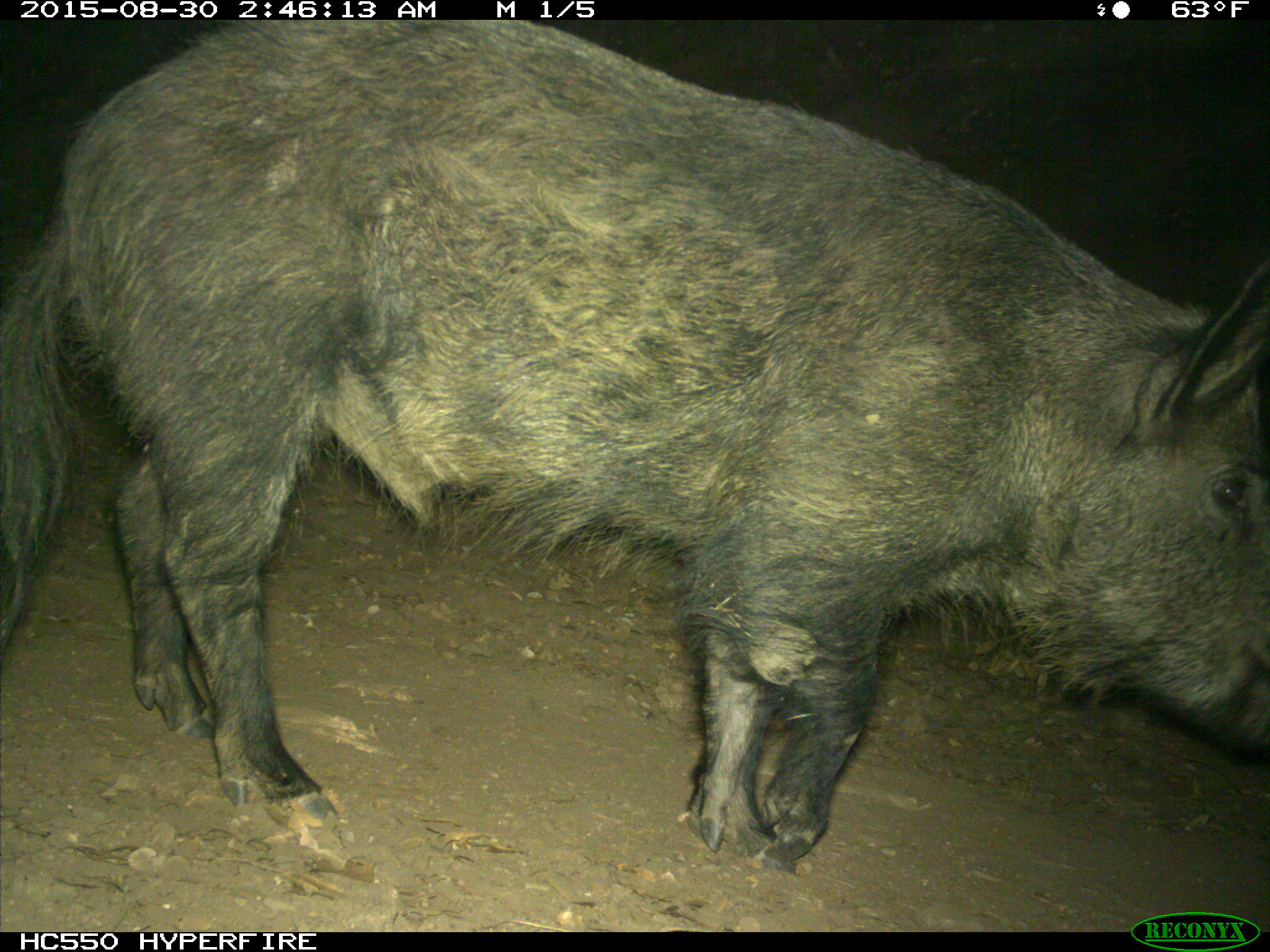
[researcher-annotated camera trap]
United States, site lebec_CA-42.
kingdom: Animalia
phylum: Chordata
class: Mammalia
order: Artiodactyla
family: Suidae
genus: Sus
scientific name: Sus scrofa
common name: wild boar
Sus scrofa (wild boar).